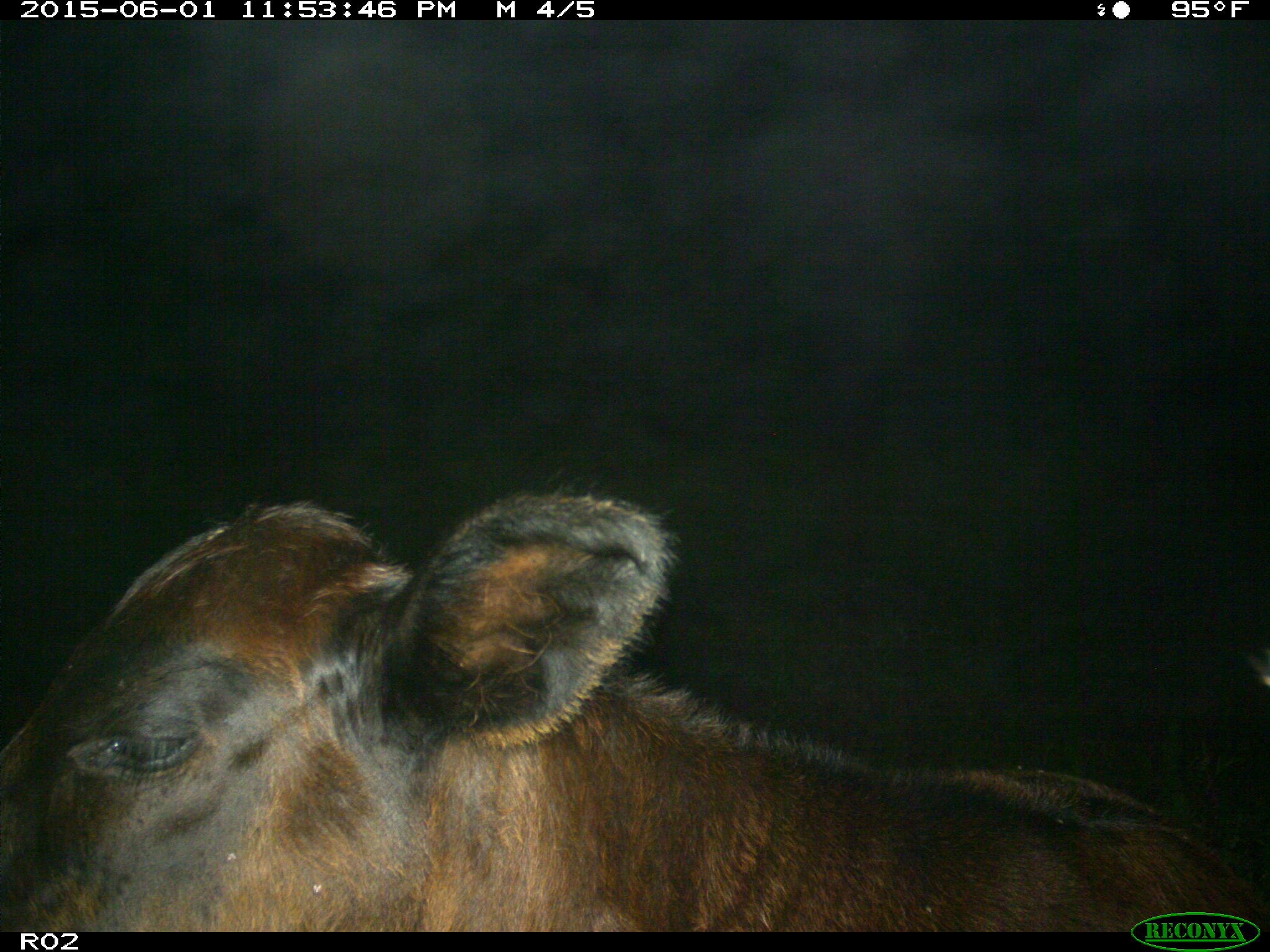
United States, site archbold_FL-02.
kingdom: Animalia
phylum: Chordata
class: Mammalia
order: Artiodactyla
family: Bovidae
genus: Bos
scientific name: Bos taurus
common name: domestic cow